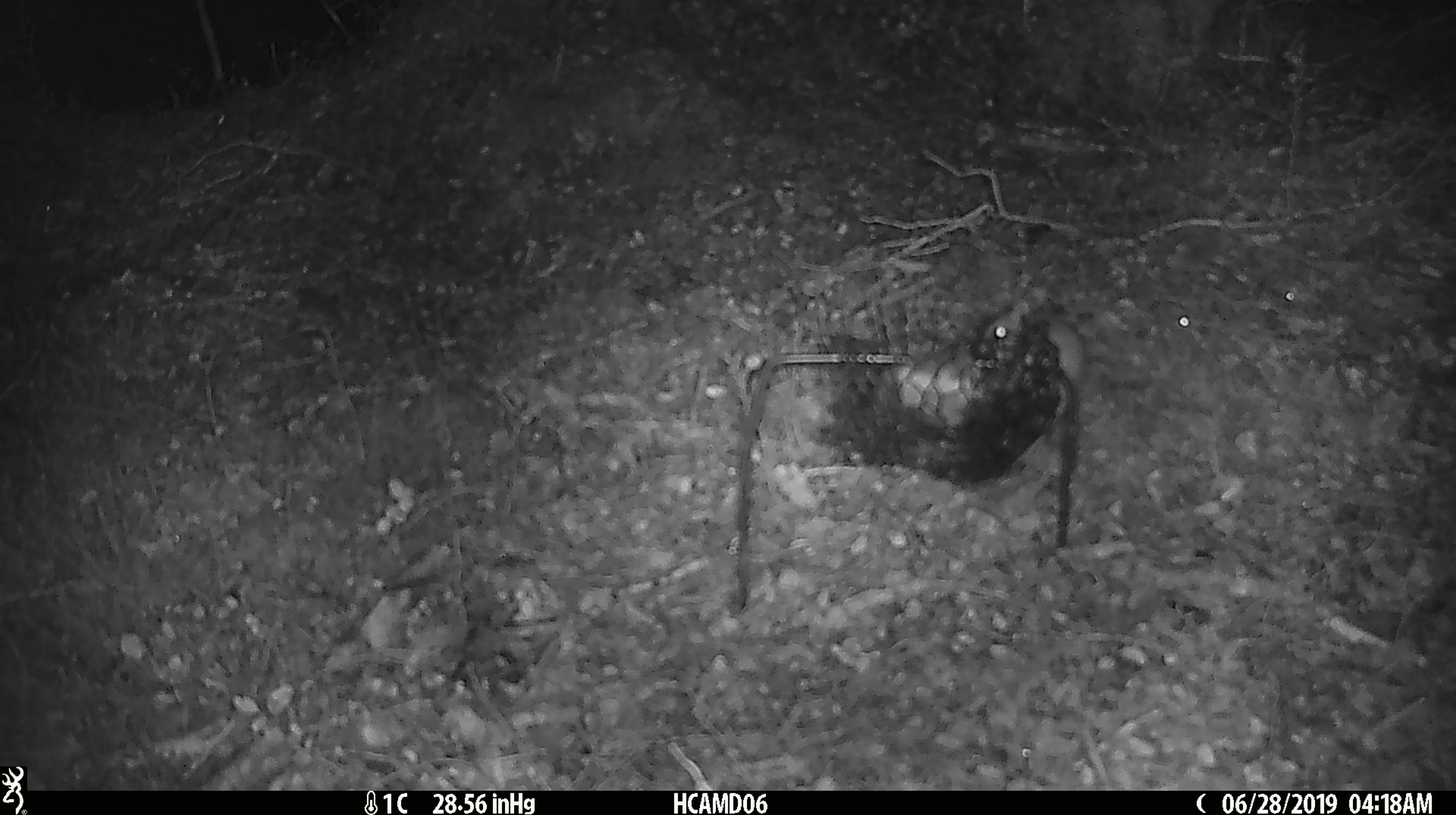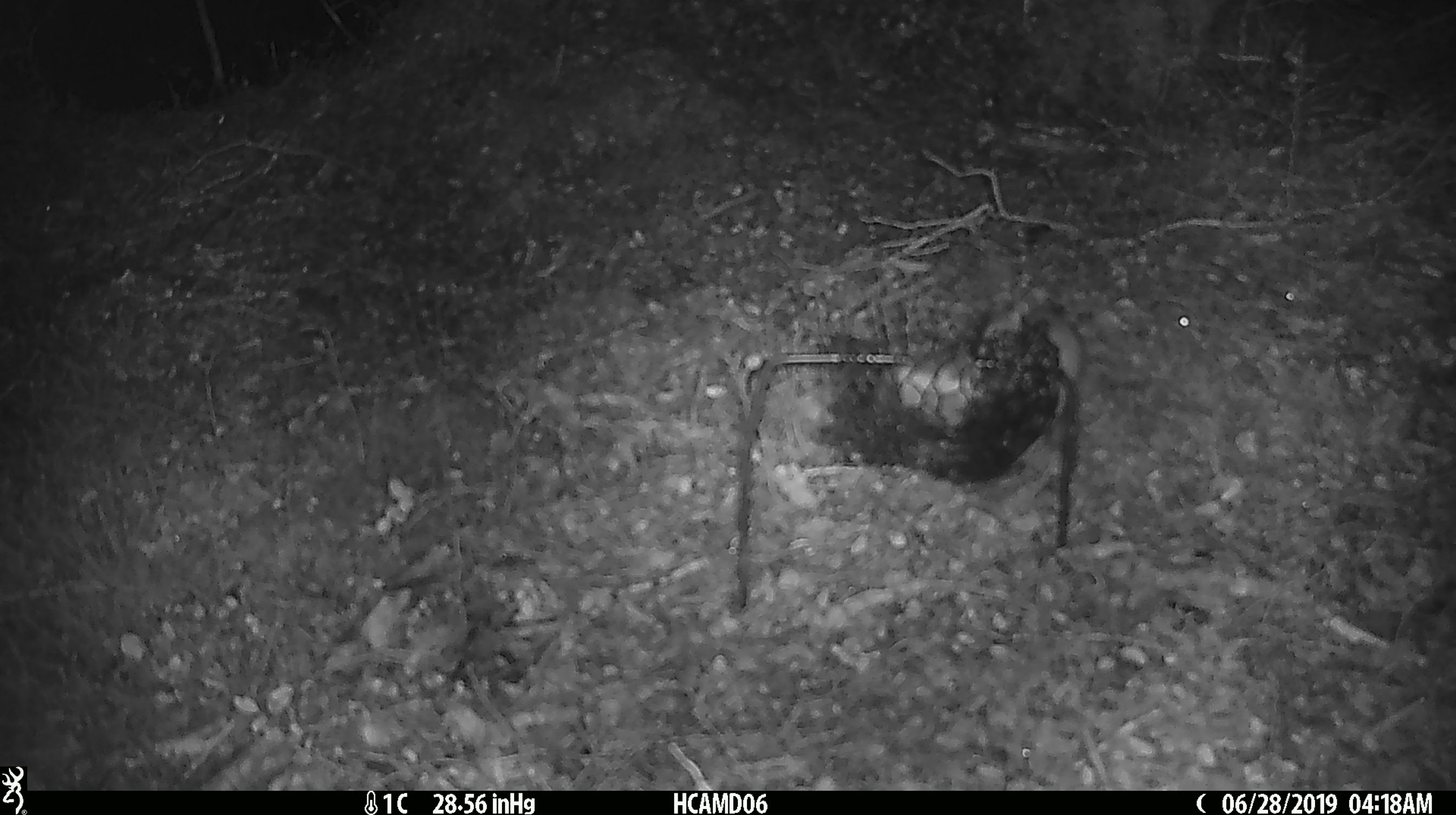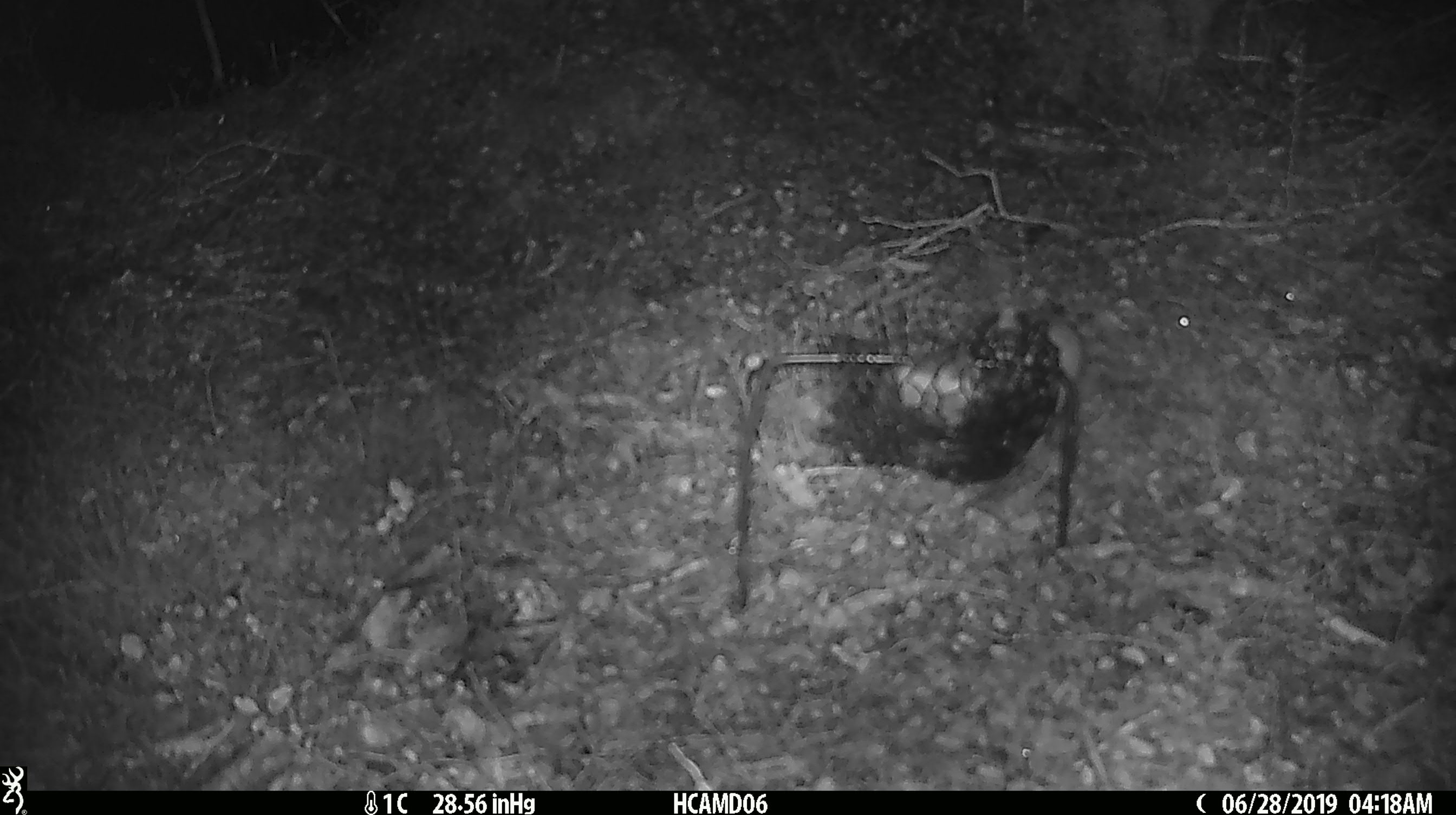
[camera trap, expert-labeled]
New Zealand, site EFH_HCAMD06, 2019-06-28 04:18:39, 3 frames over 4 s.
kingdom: Animalia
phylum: Chordata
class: Mammalia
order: Rodentia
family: Muridae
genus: Mus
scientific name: Mus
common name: mouse